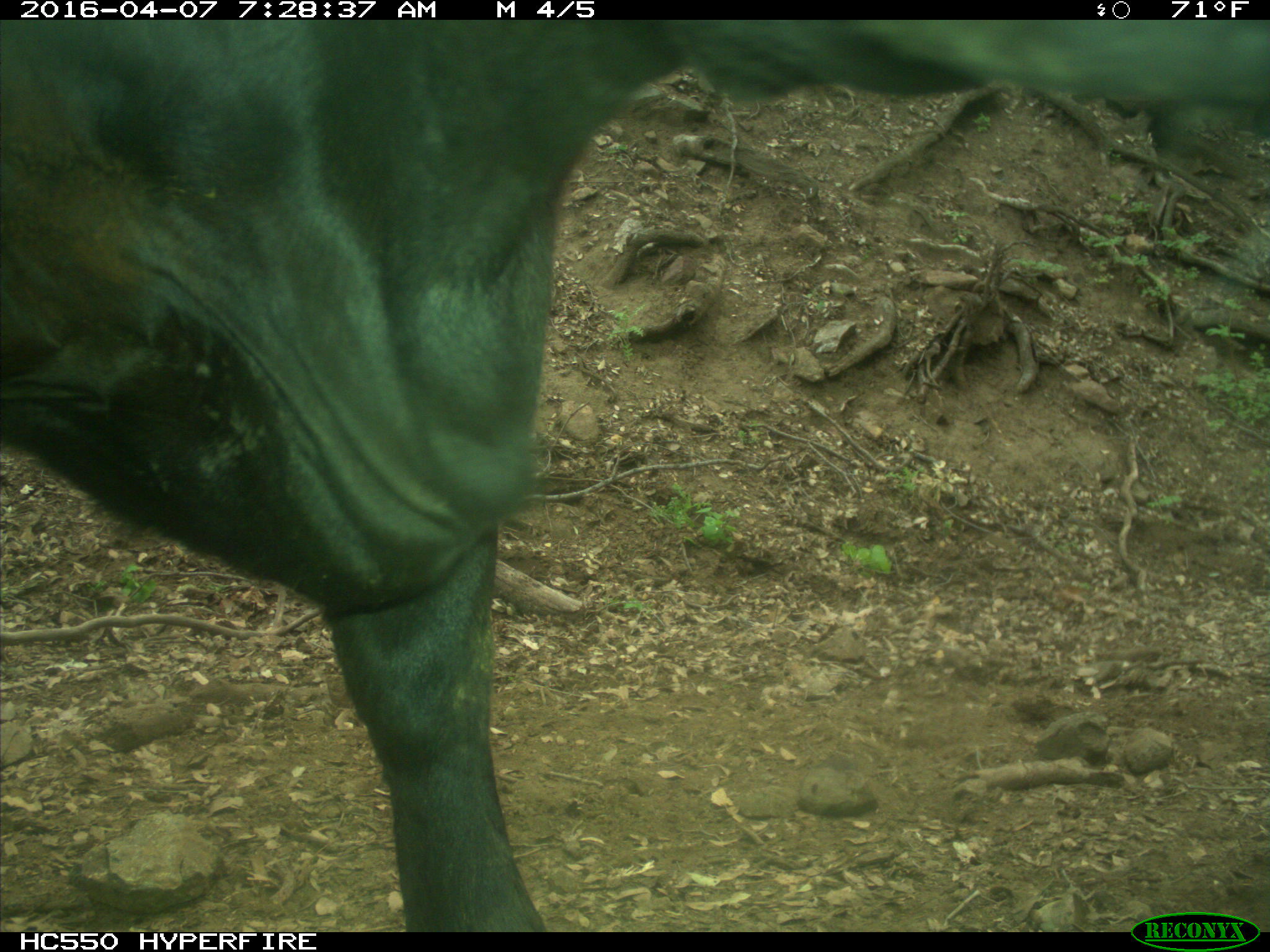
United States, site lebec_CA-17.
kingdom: Animalia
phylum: Chordata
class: Mammalia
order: Artiodactyla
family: Bovidae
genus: Bos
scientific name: Bos taurus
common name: domestic cow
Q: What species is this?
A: Bos taurus (domestic cow).